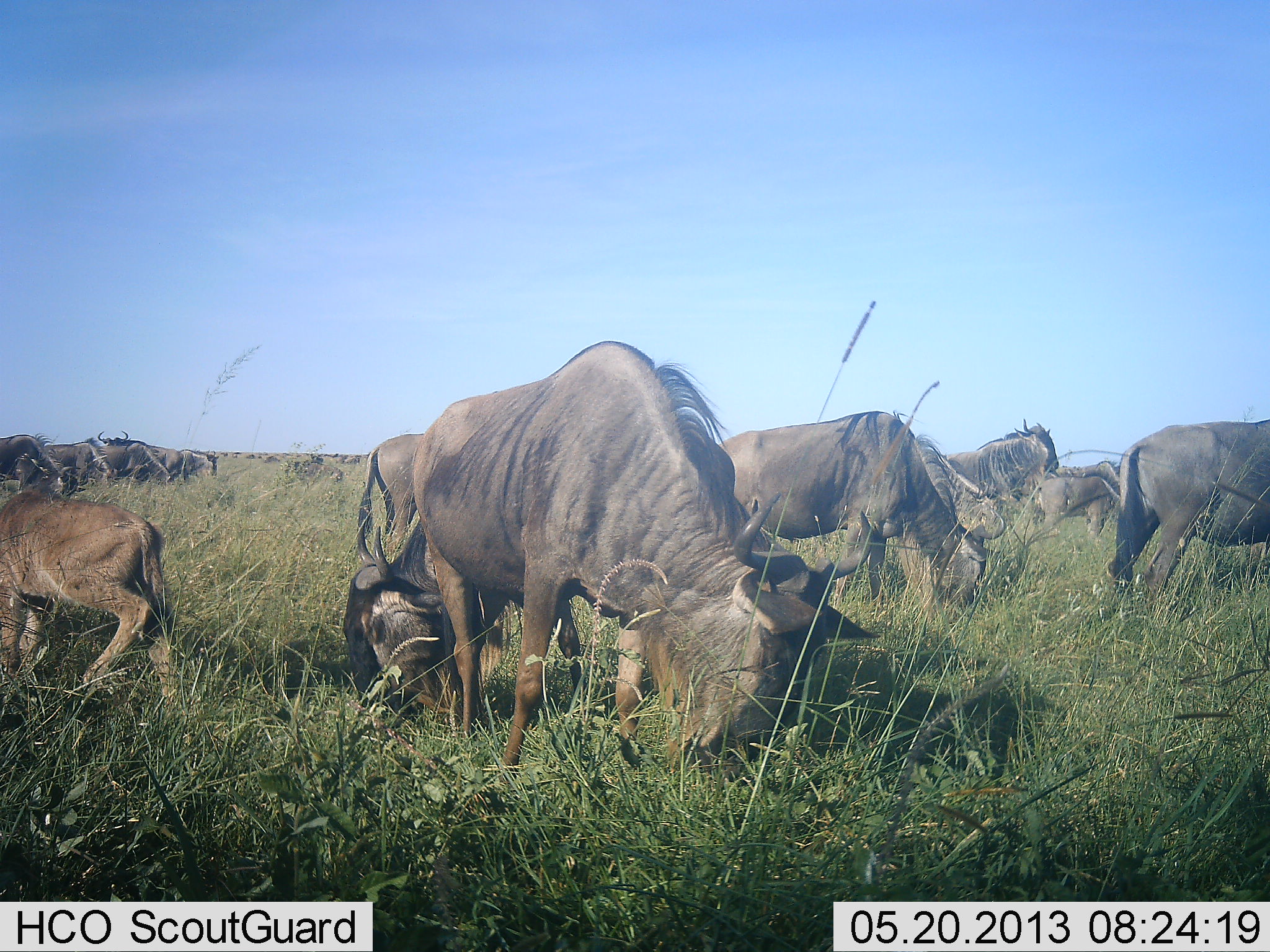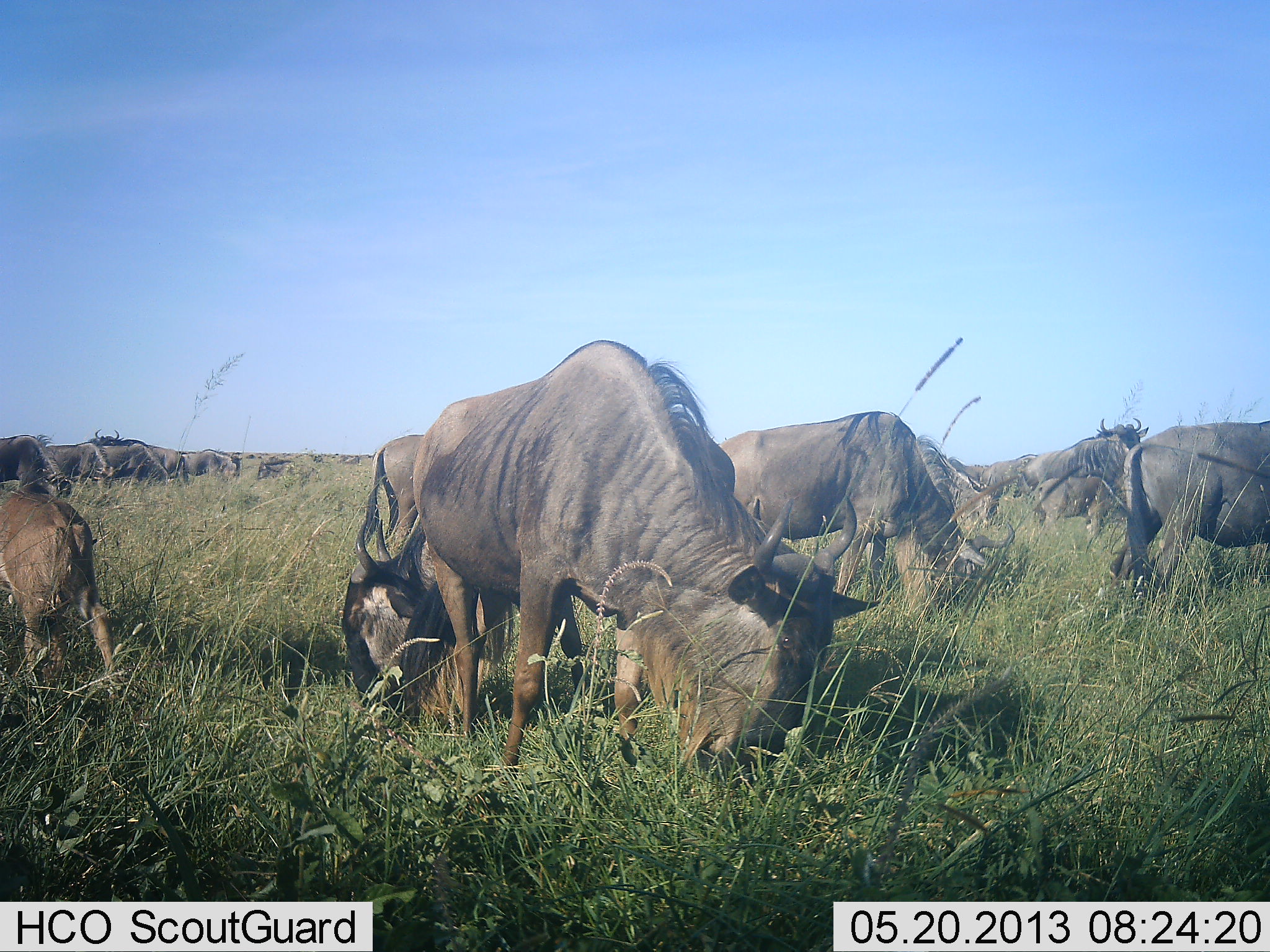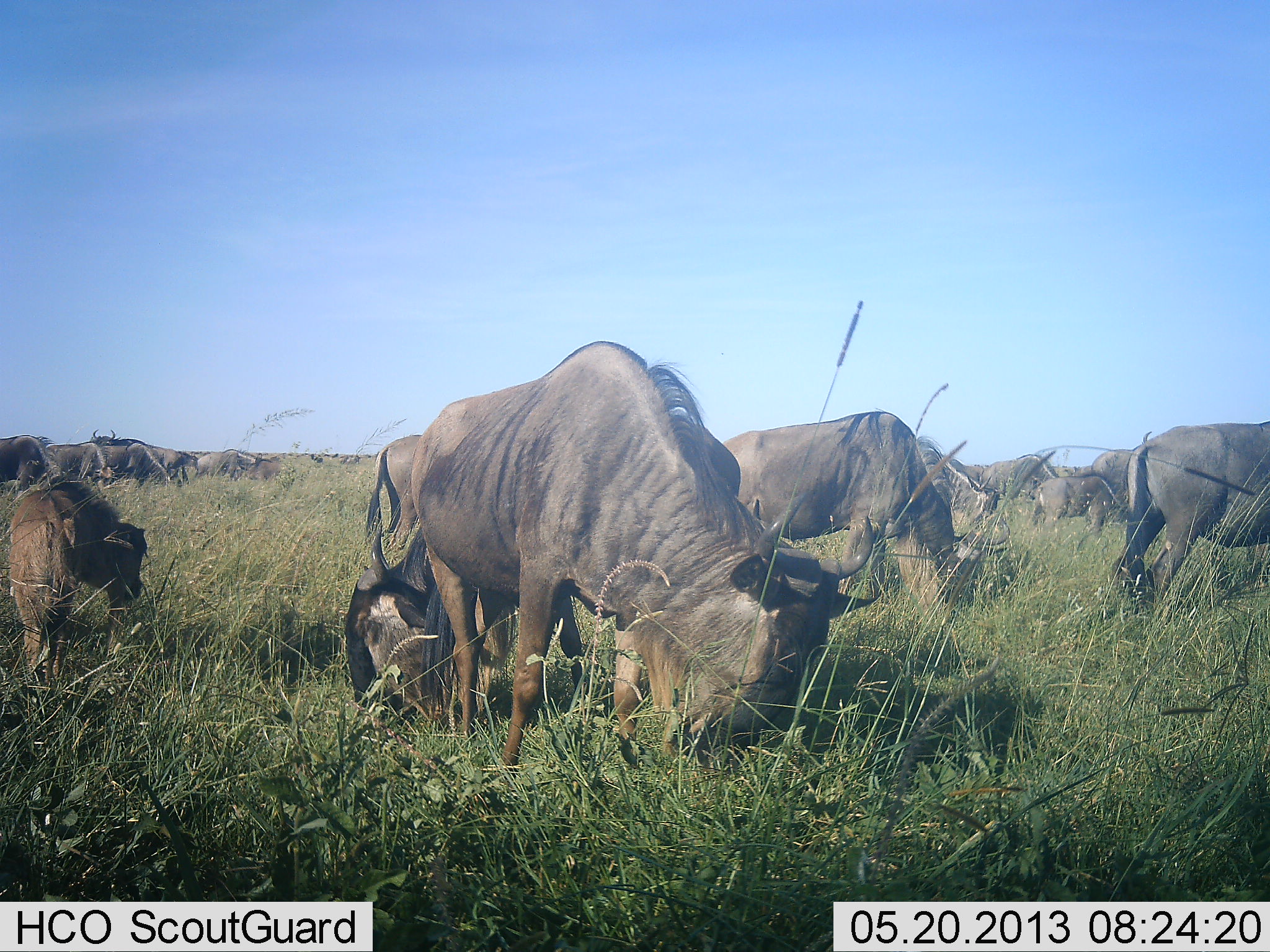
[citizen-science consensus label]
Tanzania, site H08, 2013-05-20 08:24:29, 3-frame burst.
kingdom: Animalia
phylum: Chordata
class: Mammalia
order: Artiodactyla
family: Bovidae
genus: Connochaetes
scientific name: Connochaetes taurinus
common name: blue wildebeest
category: wildebeest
Wildebeest (blue wildebeest) (Connochaetes taurinus), count 11-50. Behavior (volunteer vote fractions): standing 60%, resting 0%, moving 20%, interacting 10%. Young present (vote fraction): 30%. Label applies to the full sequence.